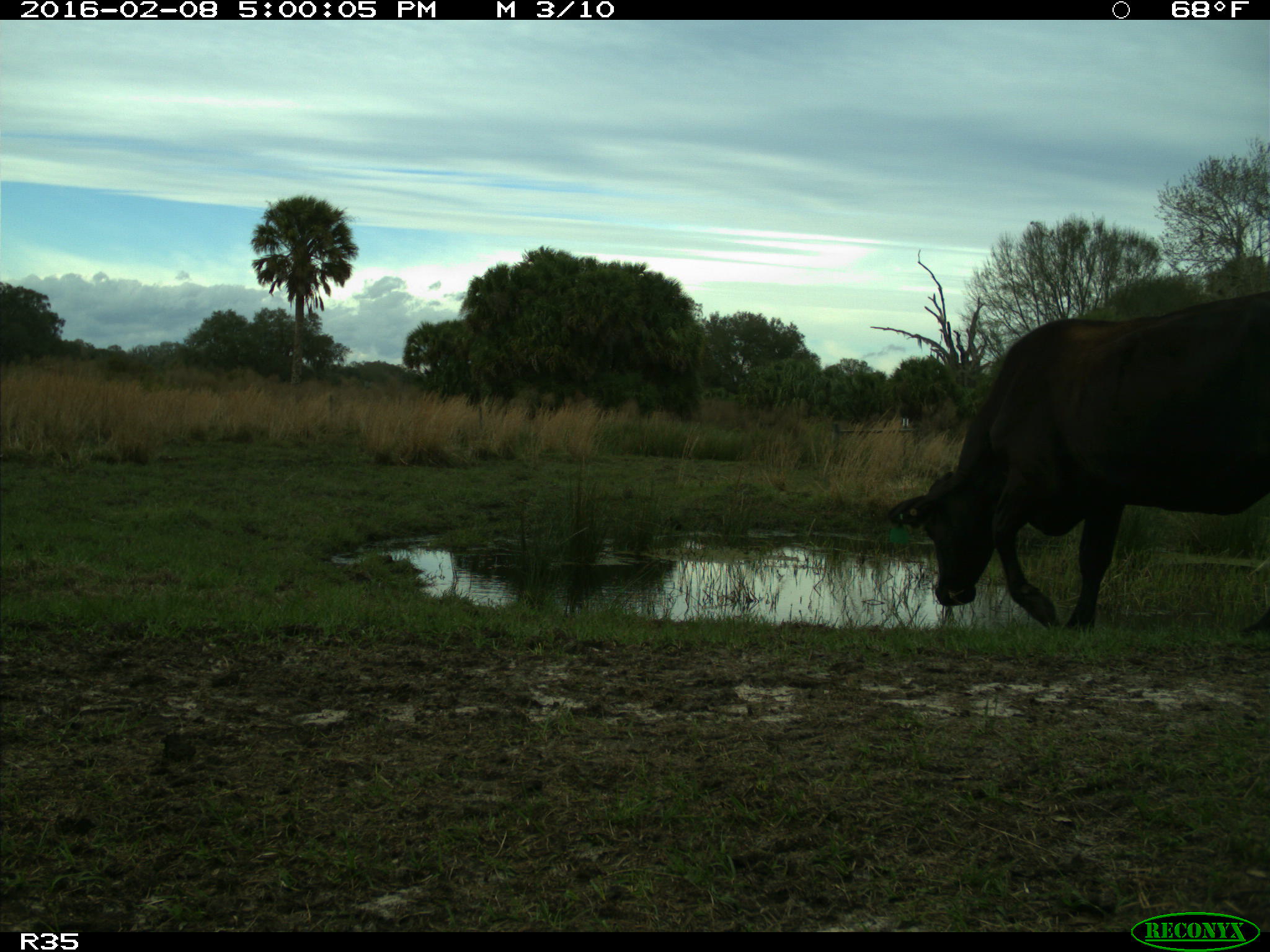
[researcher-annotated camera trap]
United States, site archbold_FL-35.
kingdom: Animalia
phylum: Chordata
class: Mammalia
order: Artiodactyla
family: Bovidae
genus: Bos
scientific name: Bos taurus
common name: domestic cow